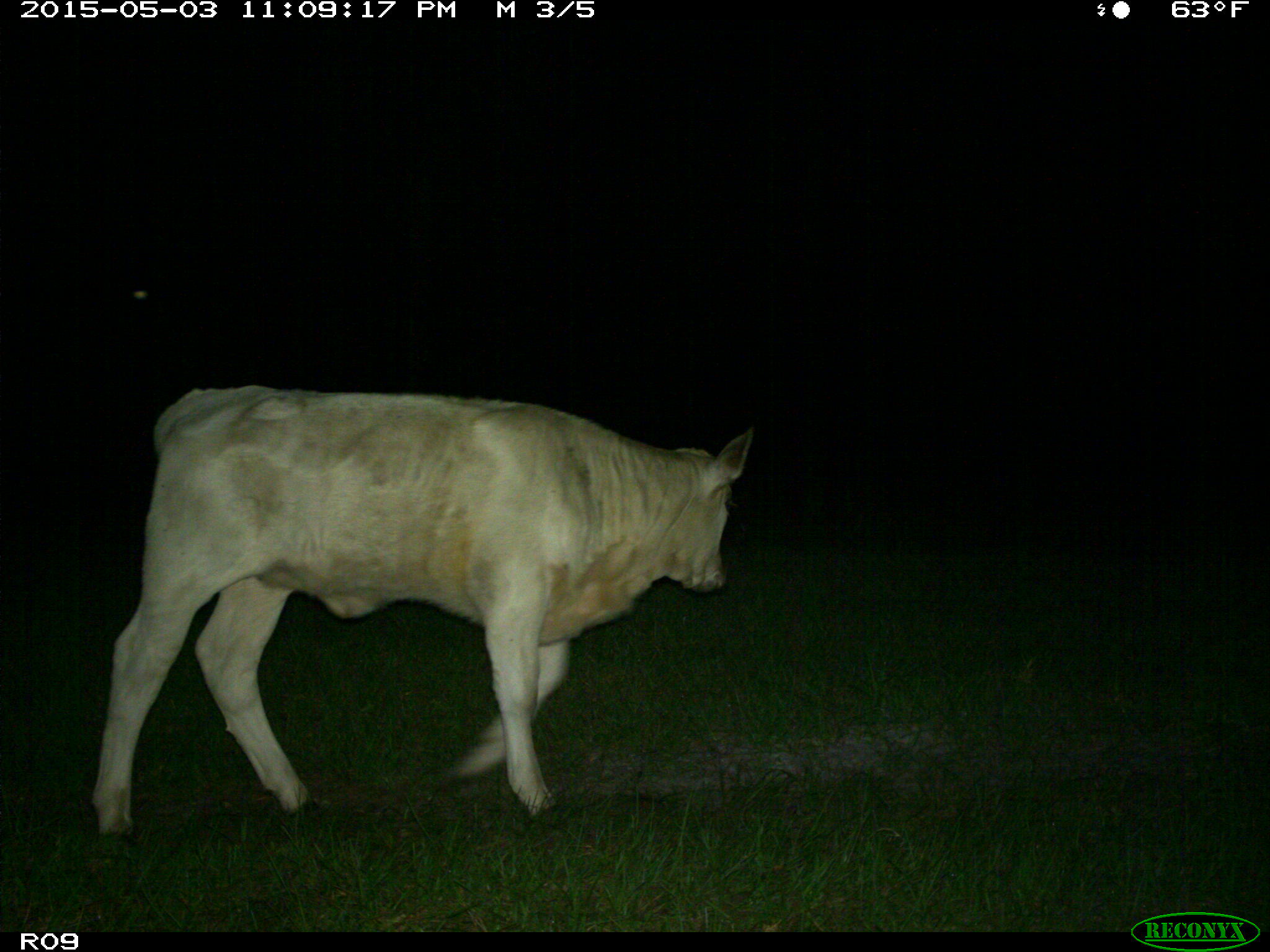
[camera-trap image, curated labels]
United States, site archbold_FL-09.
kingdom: Animalia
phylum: Chordata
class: Mammalia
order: Artiodactyla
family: Bovidae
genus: Bos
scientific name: Bos taurus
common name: domestic cow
Bos taurus (domestic cow).